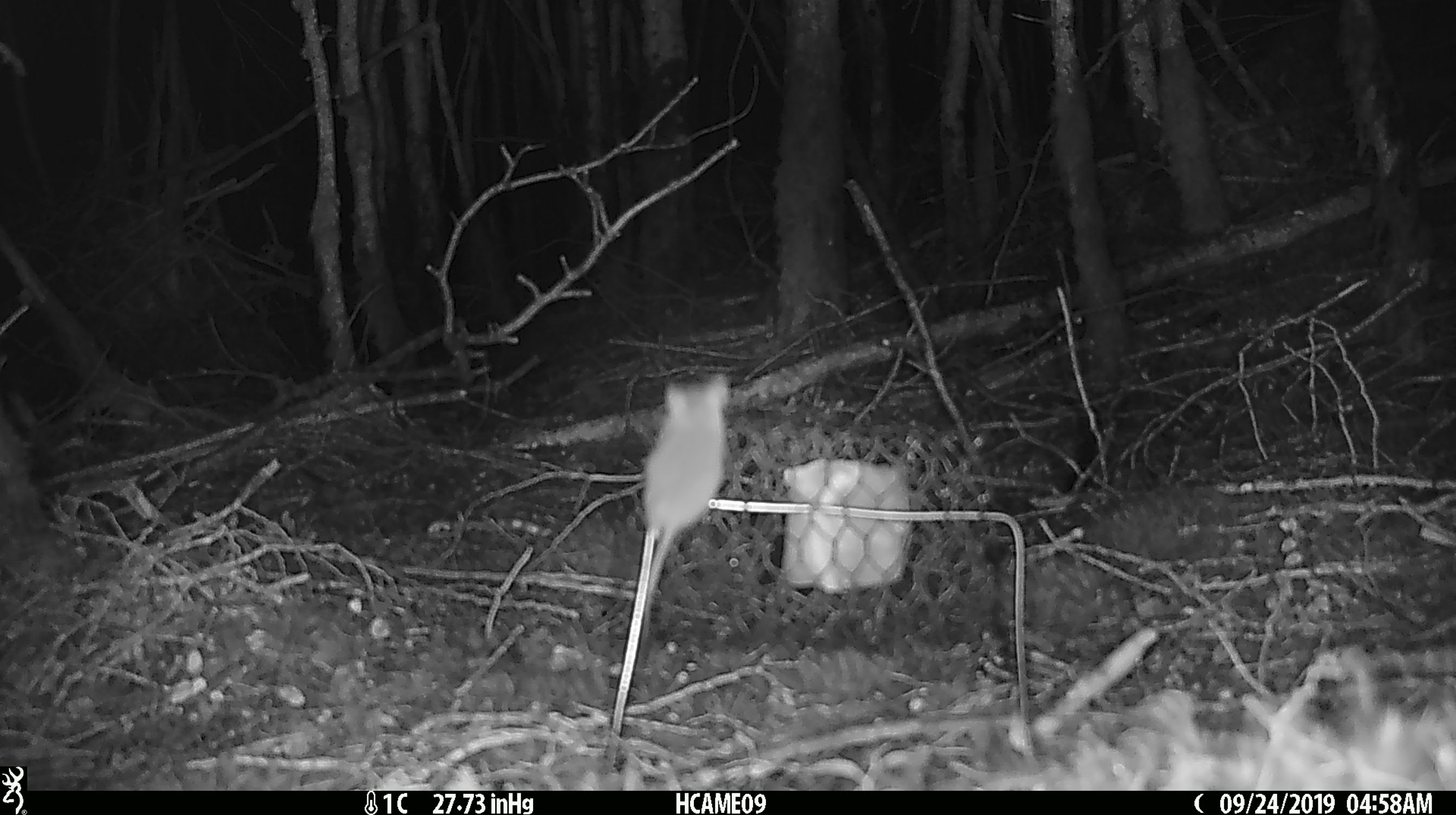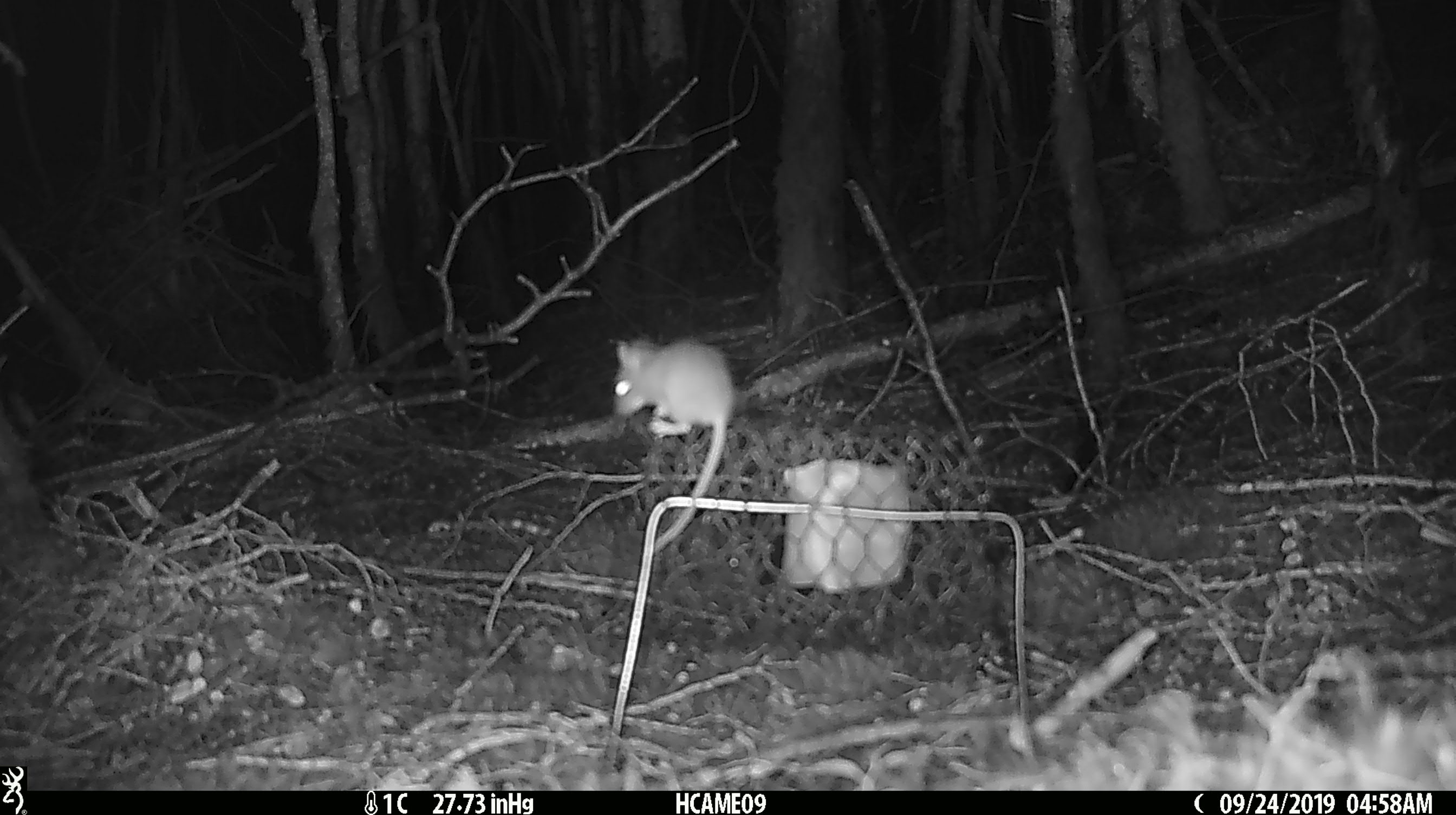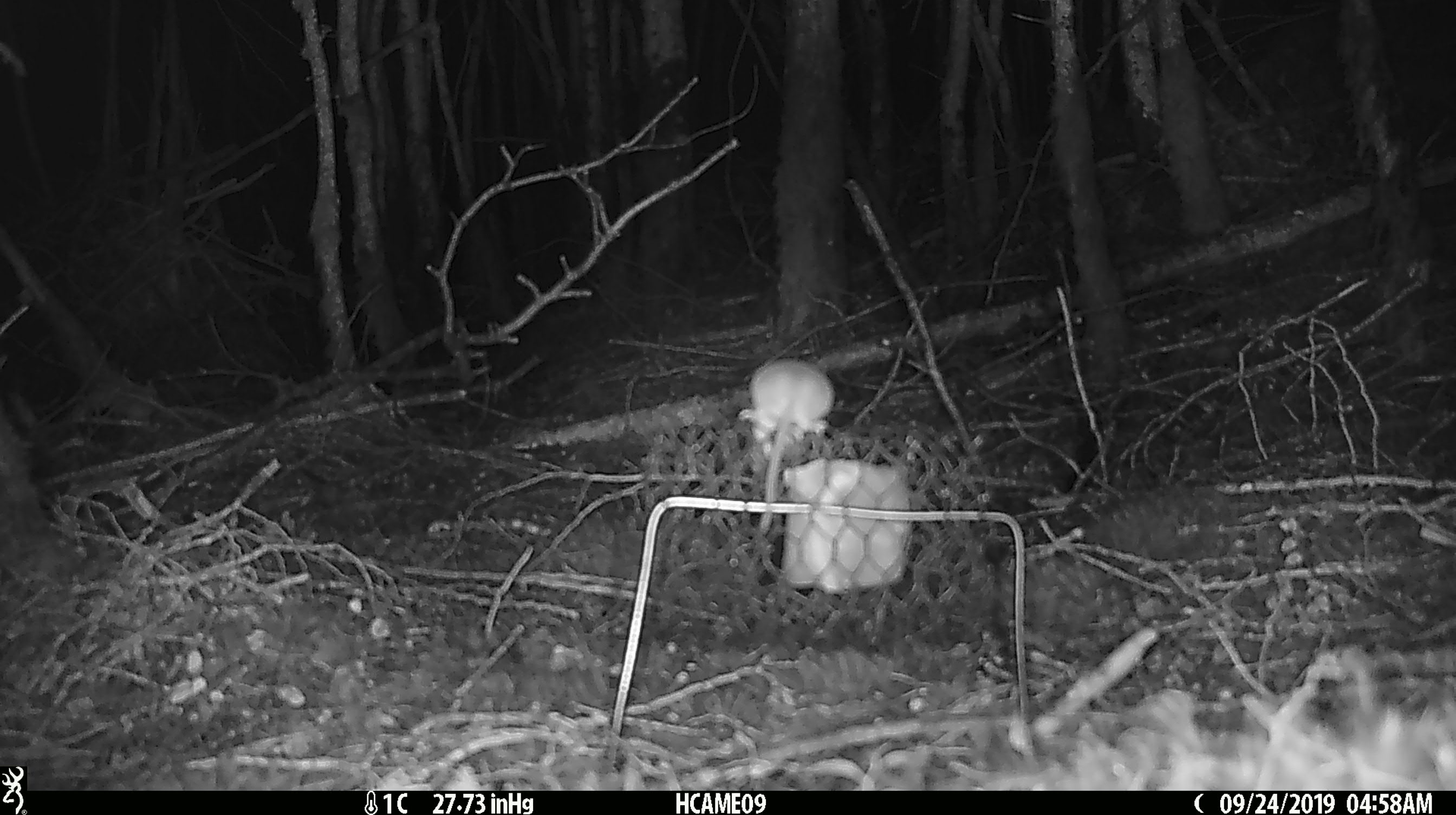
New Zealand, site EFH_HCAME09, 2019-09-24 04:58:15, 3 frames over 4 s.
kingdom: Animalia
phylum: Chordata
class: Mammalia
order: Rodentia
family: Muridae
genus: Mus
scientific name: Mus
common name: mouse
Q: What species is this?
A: Mouse (Mus).